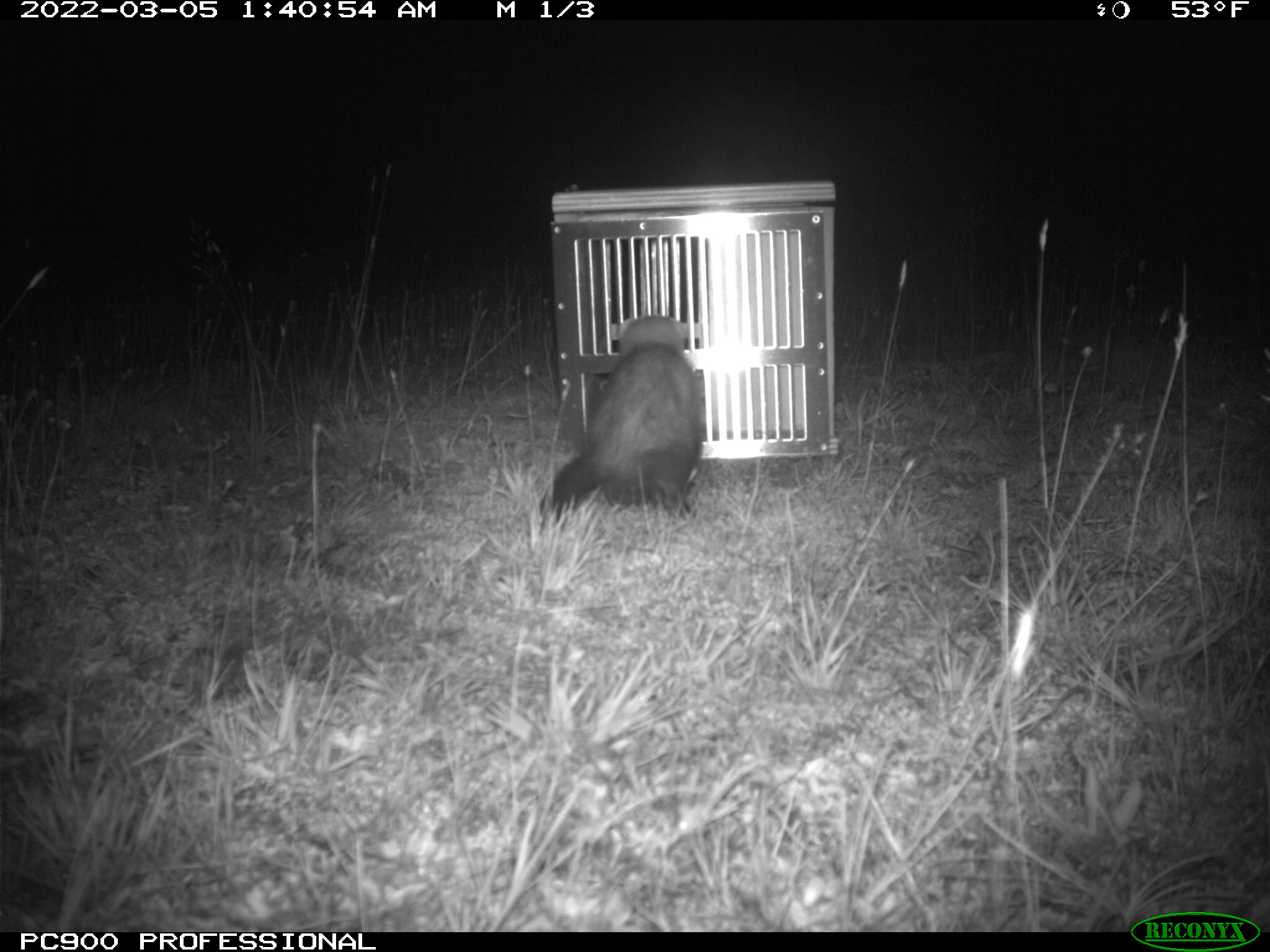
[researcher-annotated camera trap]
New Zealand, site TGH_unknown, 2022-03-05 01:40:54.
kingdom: Animalia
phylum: Chordata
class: Mammalia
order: Carnivora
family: Mustelidae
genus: Mustela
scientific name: Mustela furo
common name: ferret